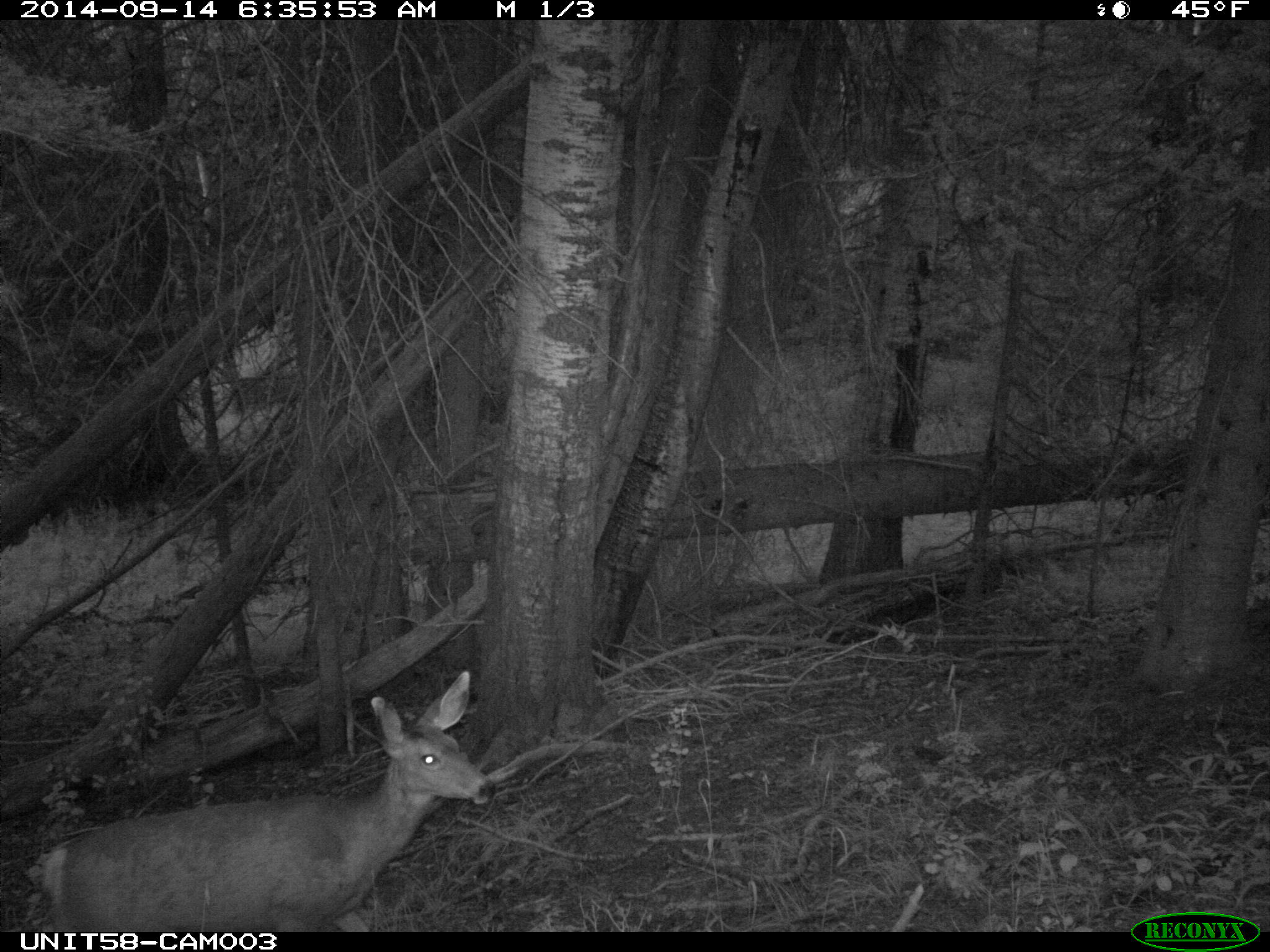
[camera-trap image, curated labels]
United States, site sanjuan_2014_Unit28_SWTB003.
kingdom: Animalia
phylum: Chordata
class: Mammalia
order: Artiodactyla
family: Cervidae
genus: Odocoileus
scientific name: Odocoileus hemionus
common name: mule deer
Odocoileus hemionus (mule deer).